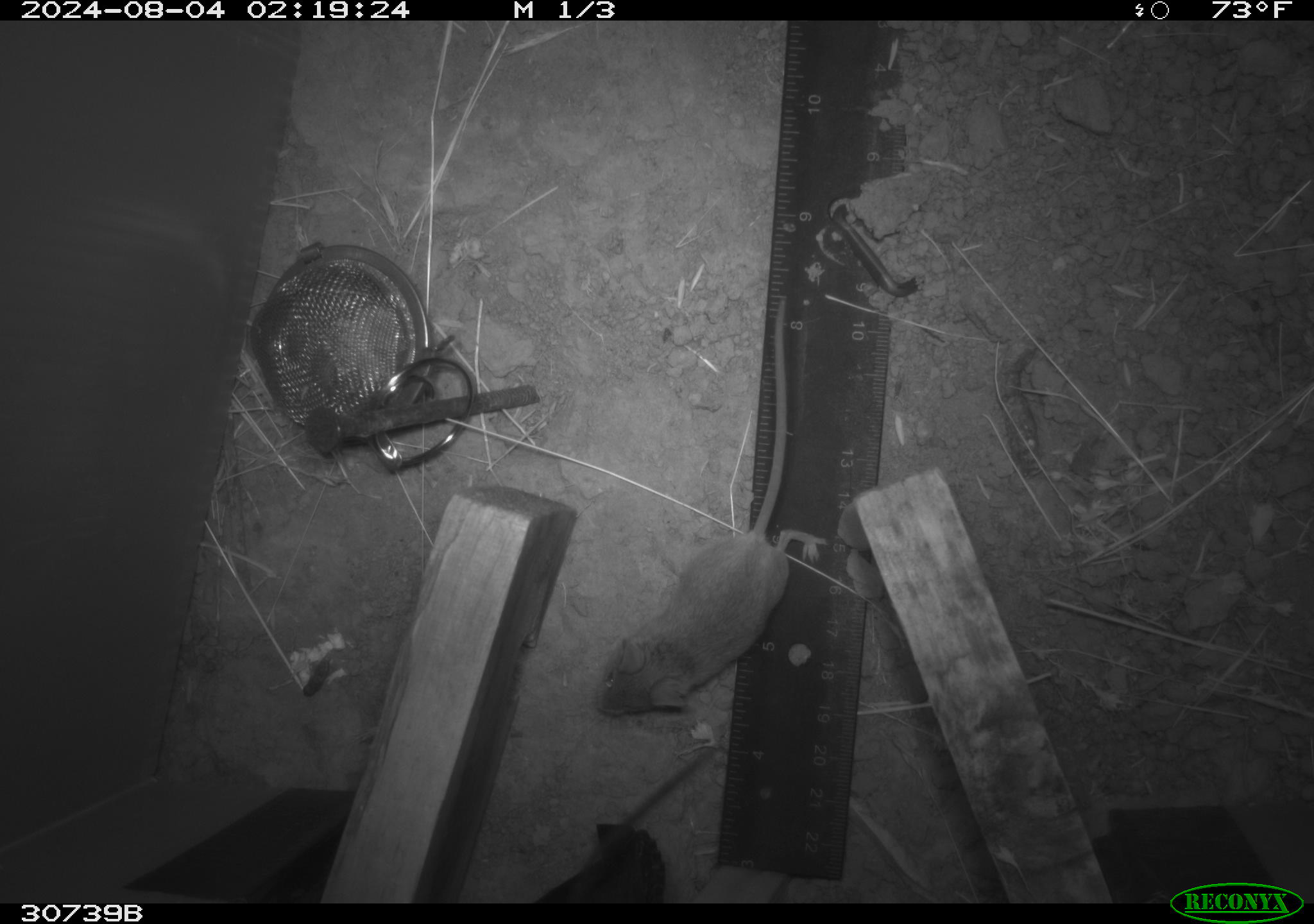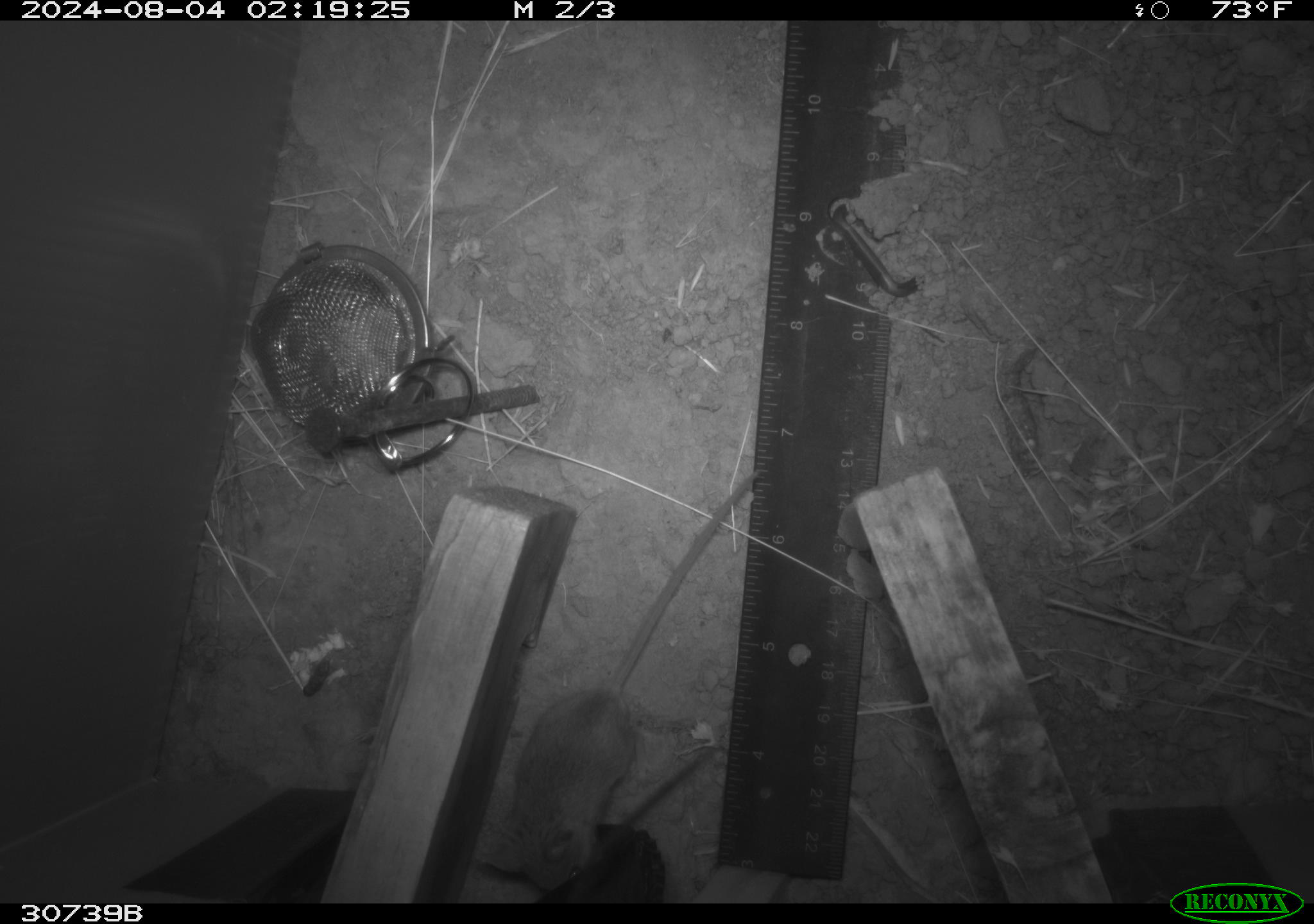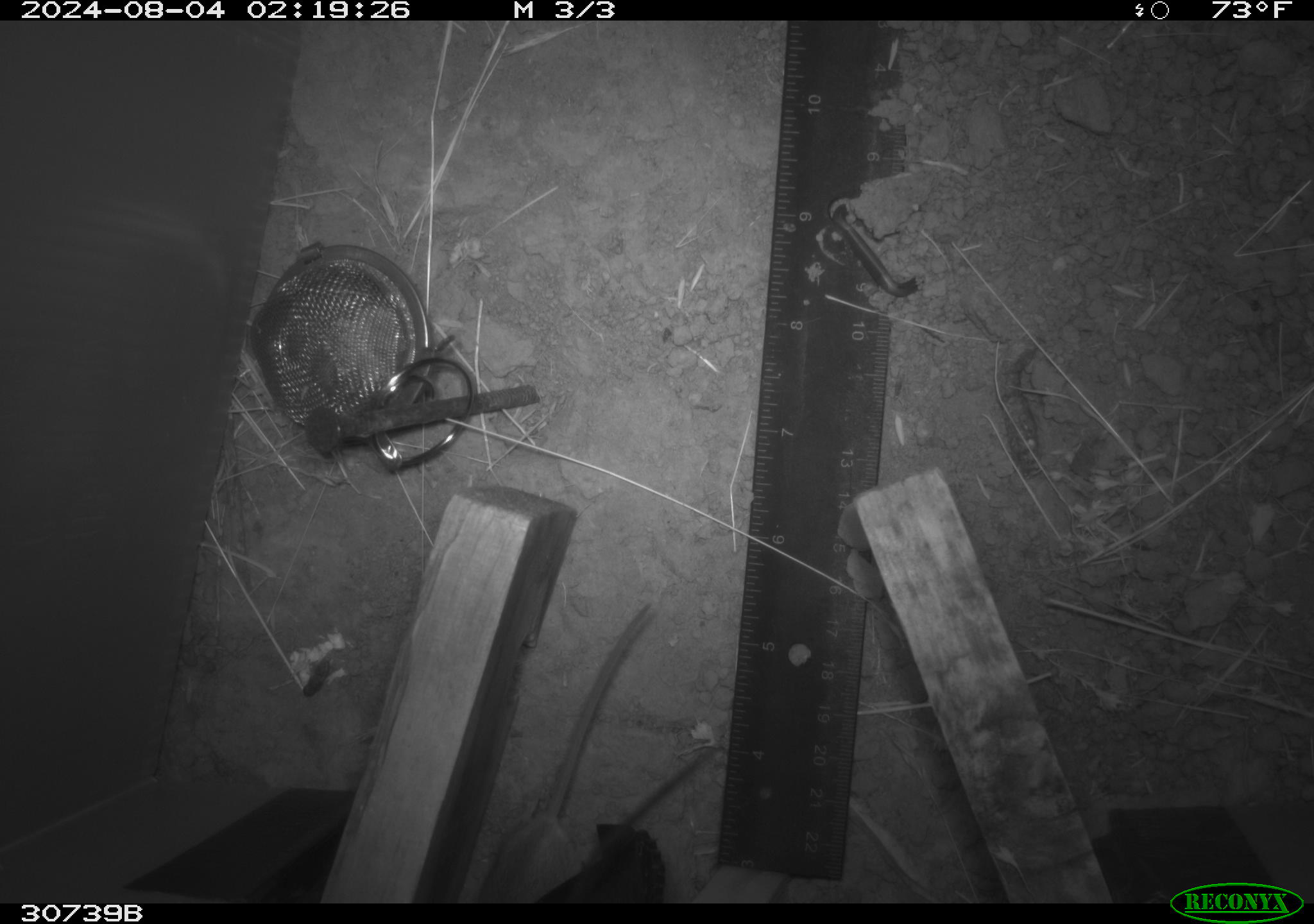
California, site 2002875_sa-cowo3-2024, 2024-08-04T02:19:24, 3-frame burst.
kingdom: Animalia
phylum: Chordata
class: Mammalia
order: Rodentia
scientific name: Rodentia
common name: mouse species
Mouse species (Rodentia).